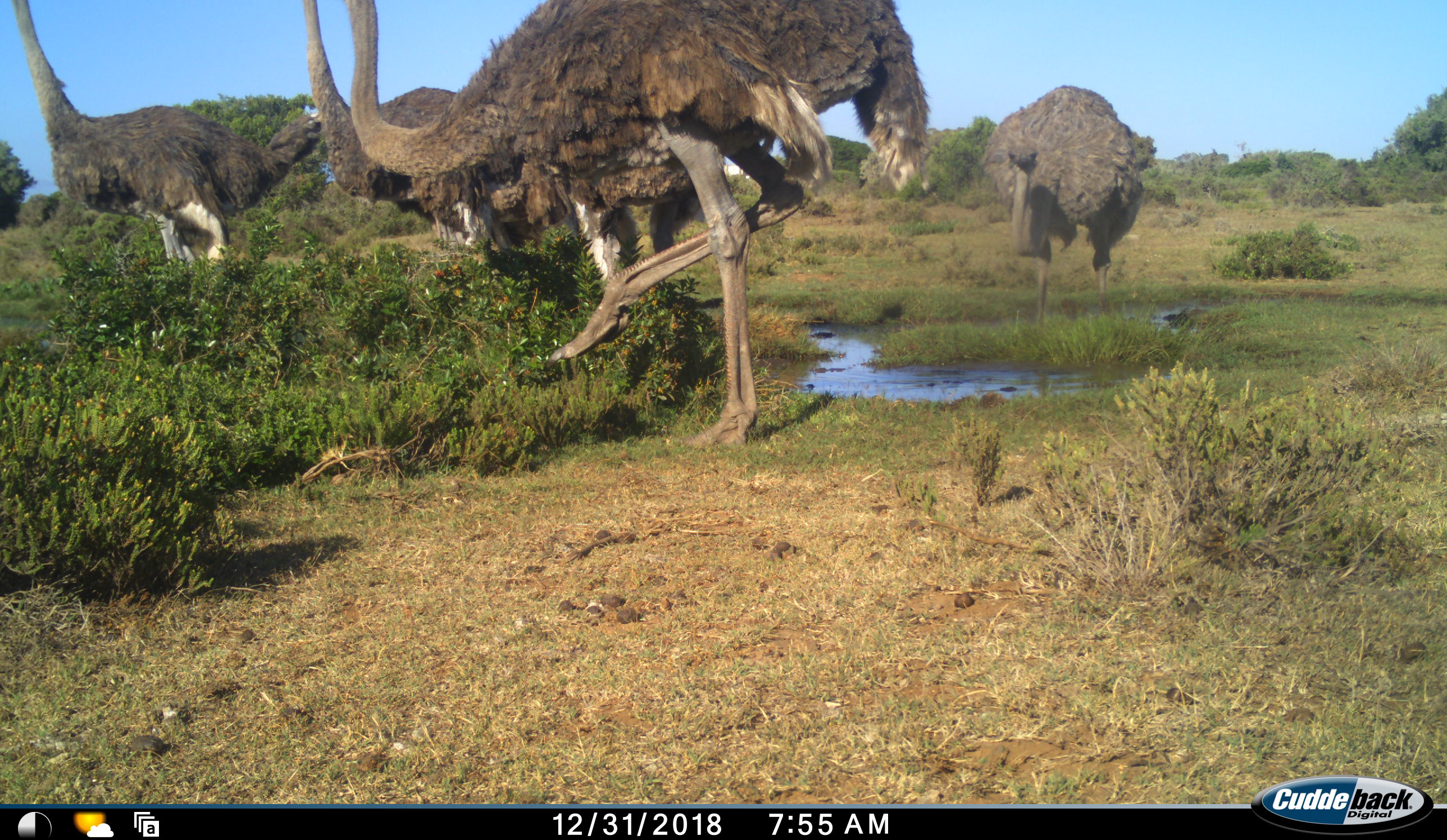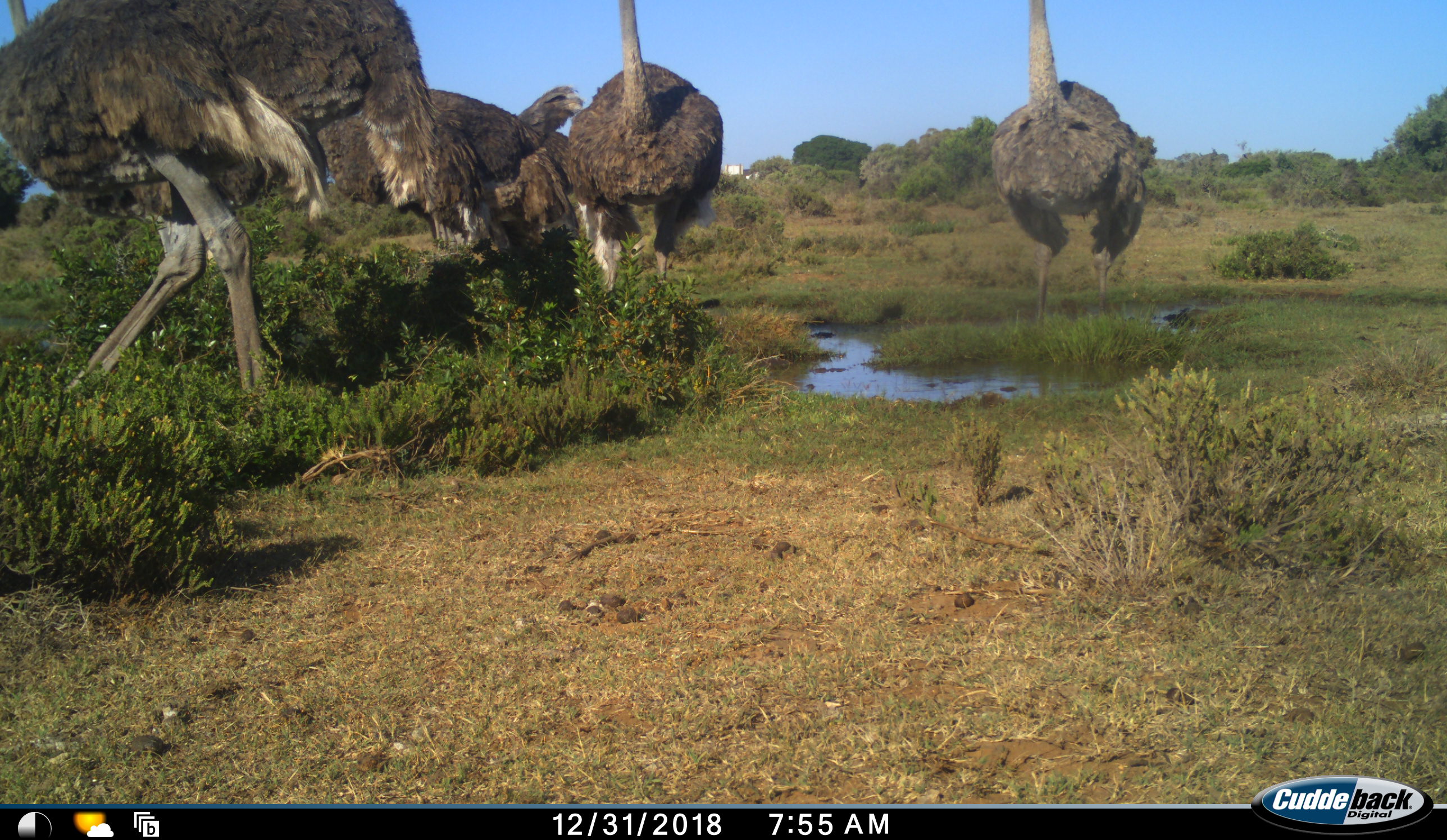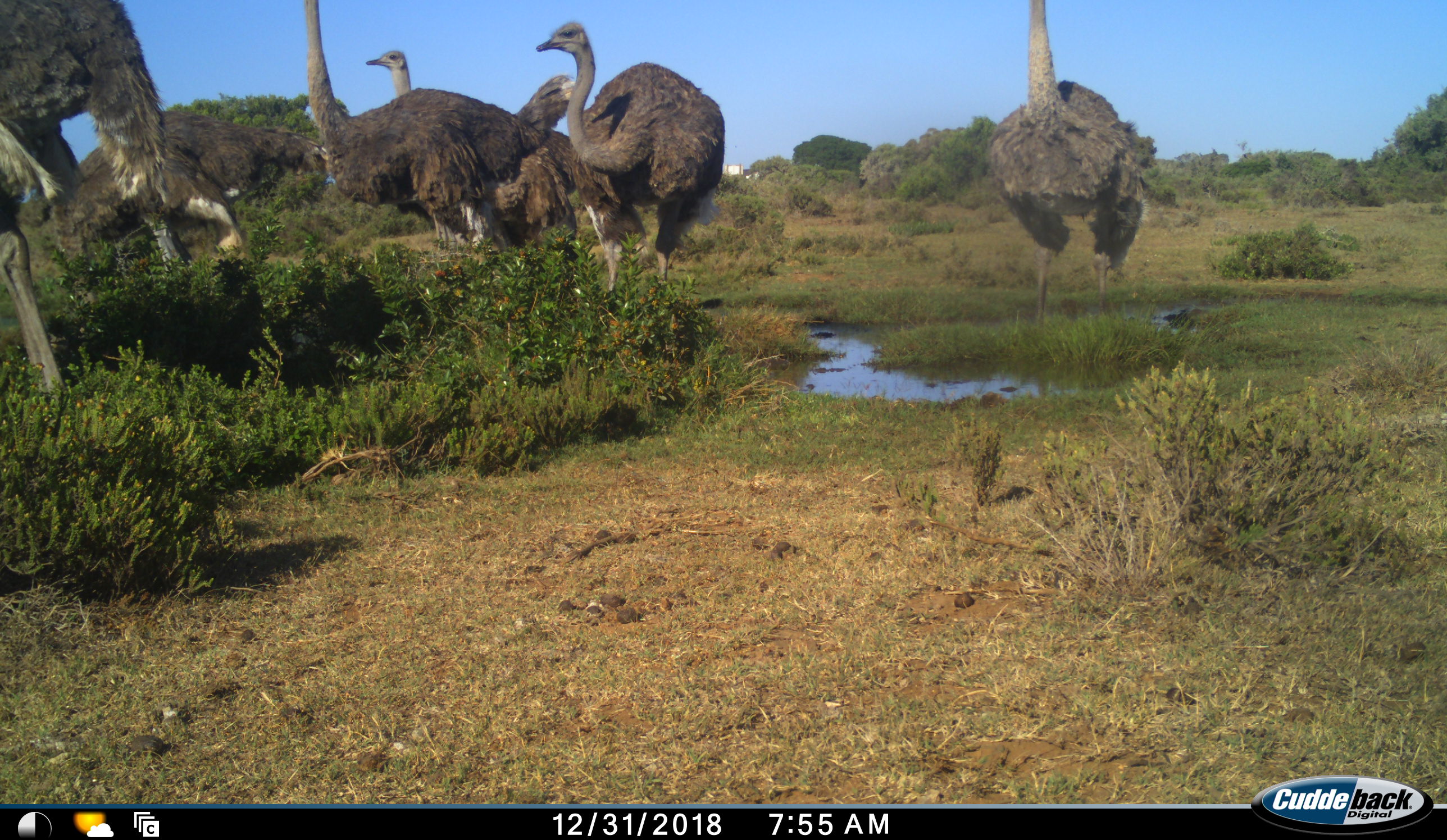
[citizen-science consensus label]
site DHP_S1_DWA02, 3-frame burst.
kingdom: Animalia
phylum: Chordata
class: Aves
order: Struthioniformes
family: Struthionidae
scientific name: Struthionidae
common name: ostrich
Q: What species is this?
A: Ostrich (Struthionidae).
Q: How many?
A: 6.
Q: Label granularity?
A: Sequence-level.